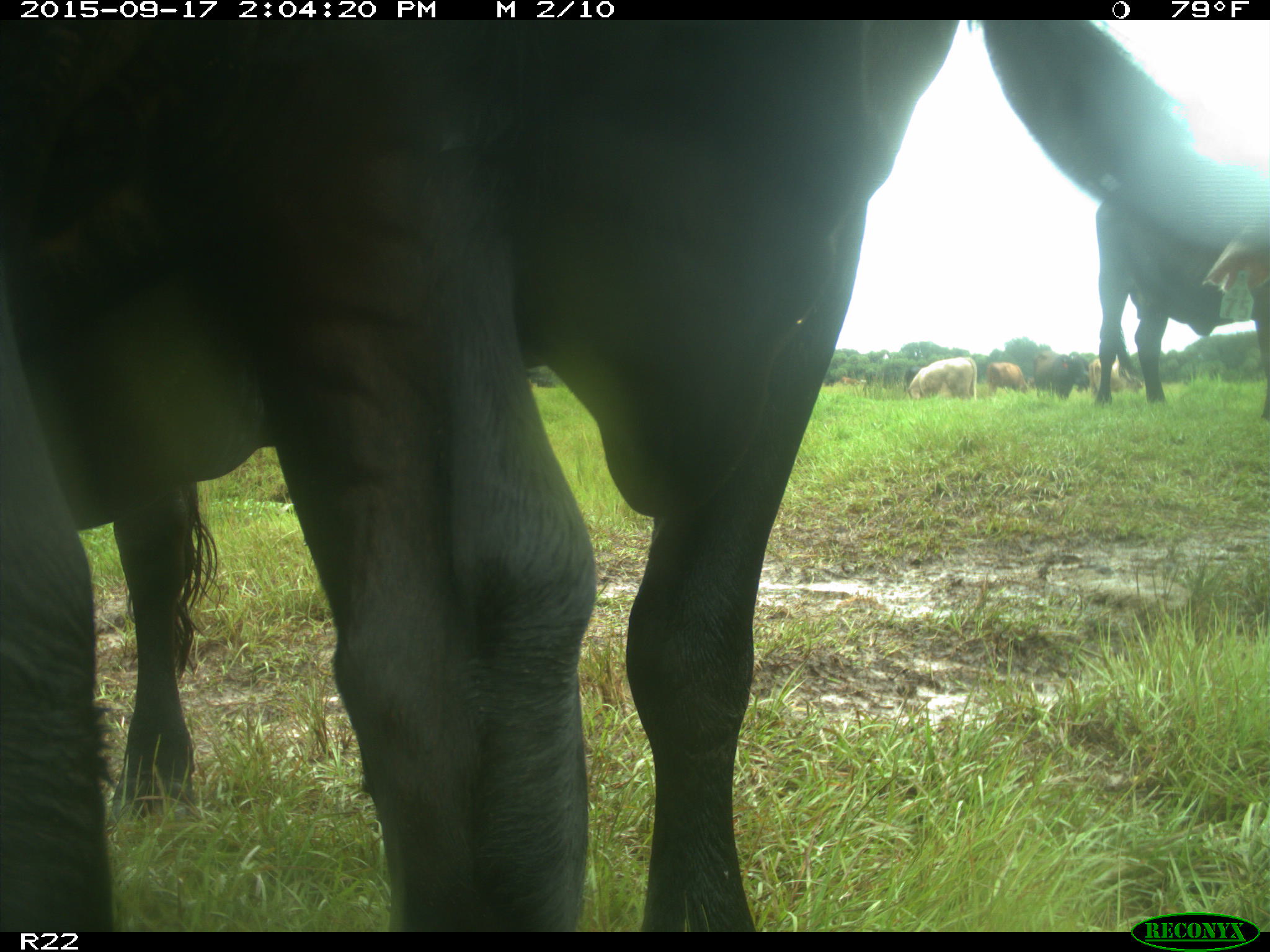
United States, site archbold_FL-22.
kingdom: Animalia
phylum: Chordata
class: Mammalia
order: Artiodactyla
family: Bovidae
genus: Bos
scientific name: Bos taurus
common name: domestic cow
Bos taurus (domestic cow).